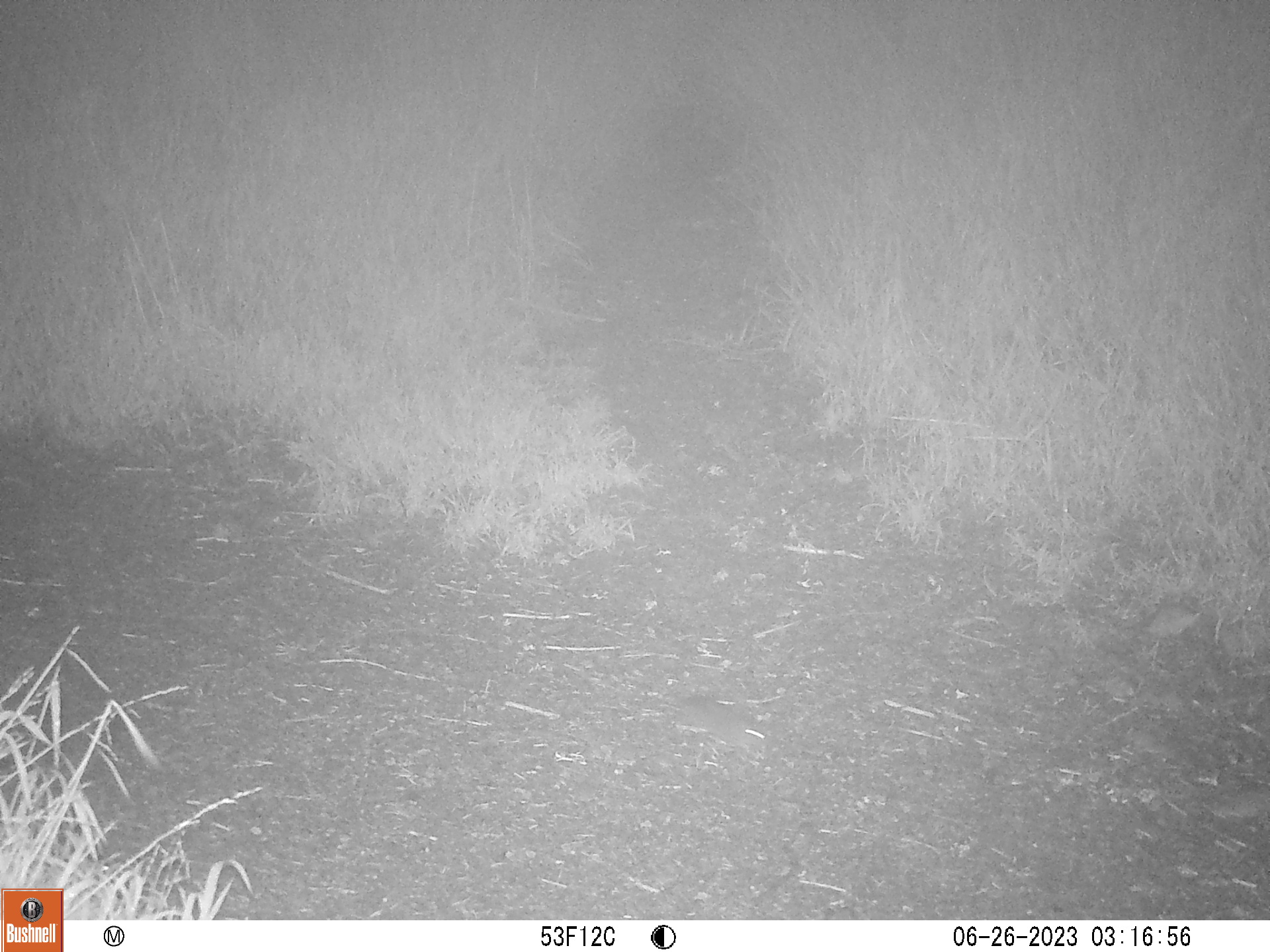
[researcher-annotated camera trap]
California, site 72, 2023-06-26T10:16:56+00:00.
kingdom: Animalia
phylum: Chordata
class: Mammalia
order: Rodentia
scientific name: Rodentia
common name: mouse or rat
Mouse or rat (Rodentia).